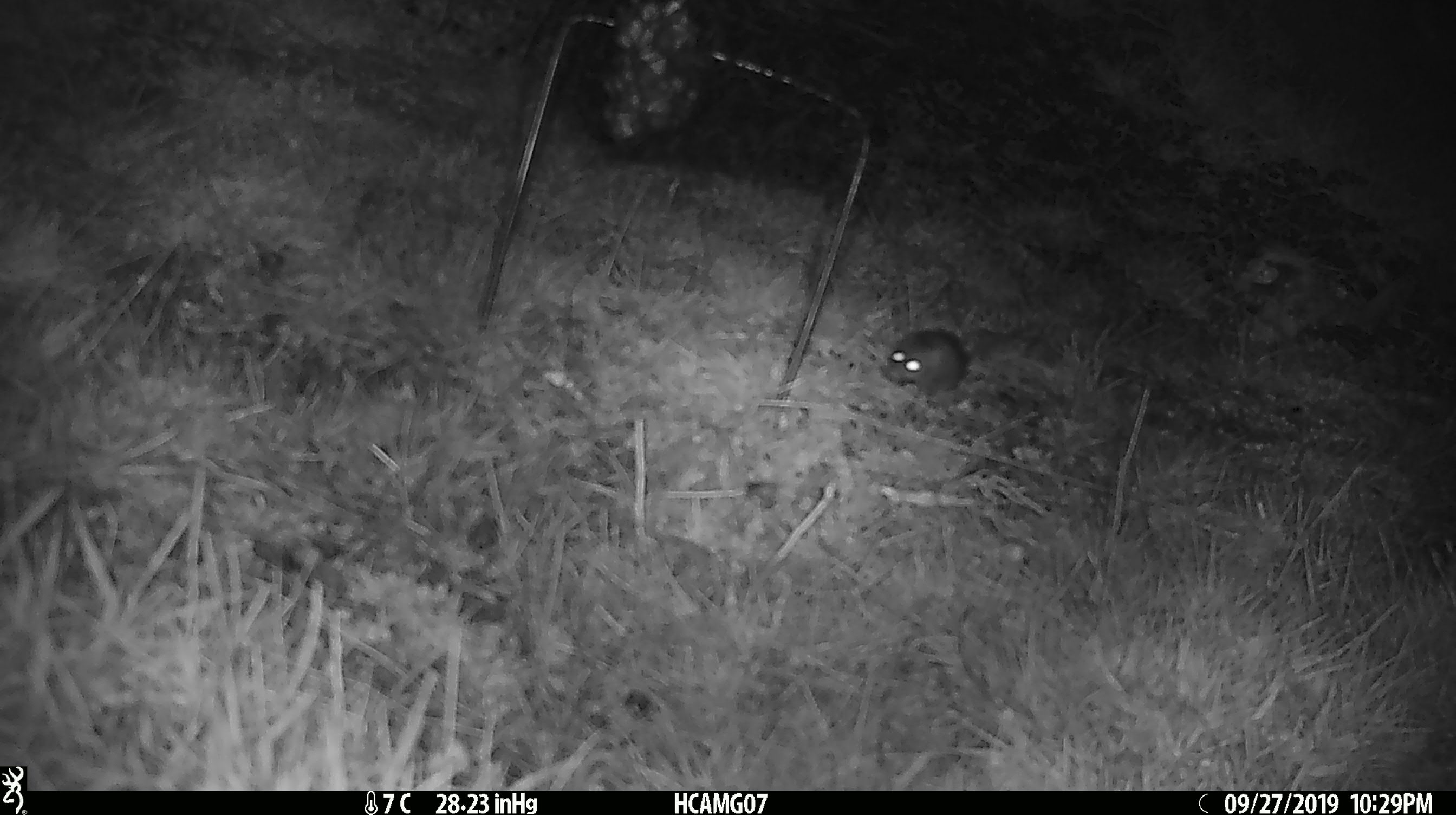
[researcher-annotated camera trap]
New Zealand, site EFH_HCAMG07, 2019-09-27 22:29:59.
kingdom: Animalia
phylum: Chordata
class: Mammalia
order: Rodentia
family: Muridae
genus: Mus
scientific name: Mus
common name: mouse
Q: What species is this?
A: Mouse (Mus).